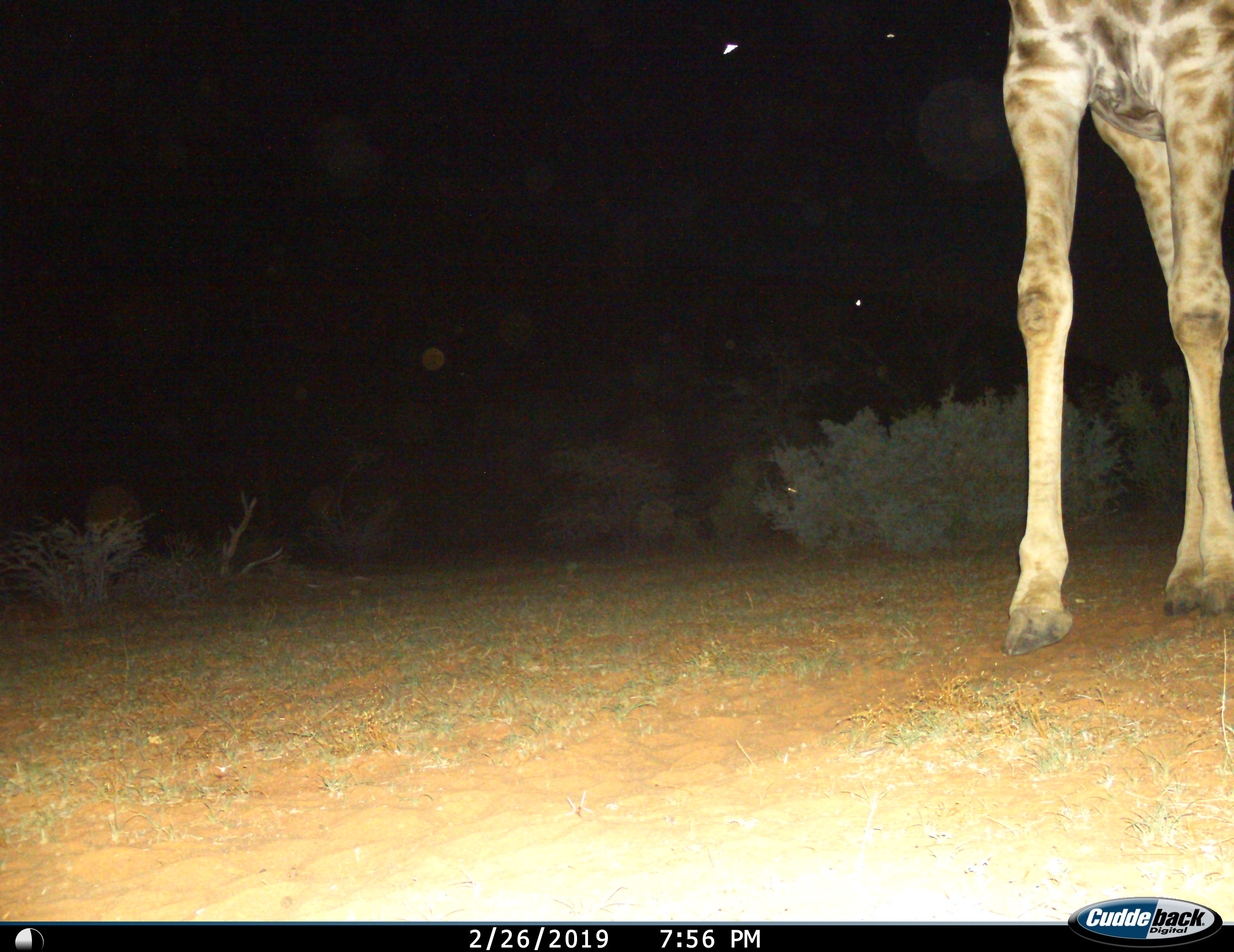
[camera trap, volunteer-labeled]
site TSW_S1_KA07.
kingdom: Animalia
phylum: Chordata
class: Mammalia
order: Artiodactyla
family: Giraffidae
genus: Giraffa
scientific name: Giraffa camelopardalis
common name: giraffe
Giraffe (Giraffa camelopardalis), count 1. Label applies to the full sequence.